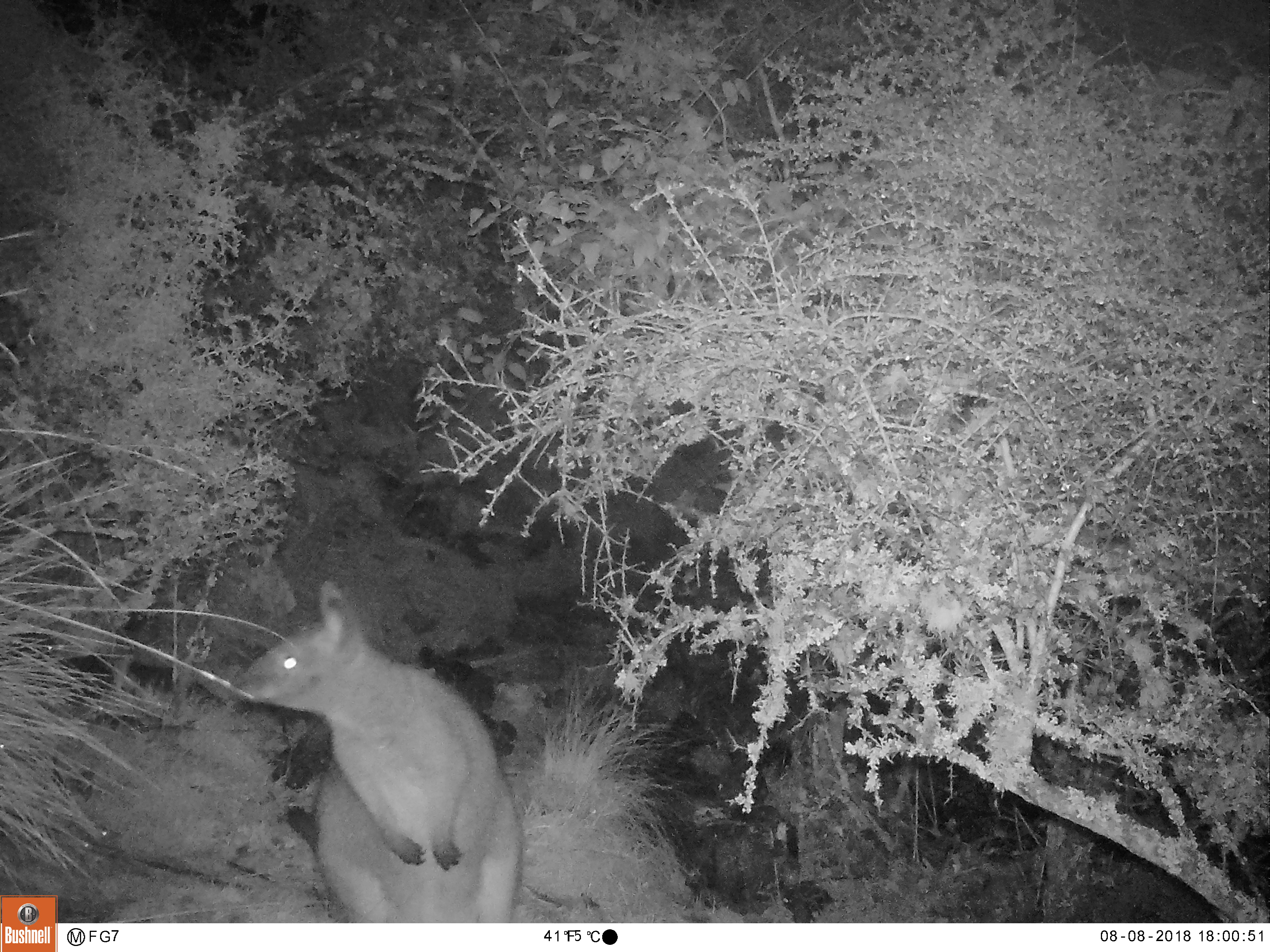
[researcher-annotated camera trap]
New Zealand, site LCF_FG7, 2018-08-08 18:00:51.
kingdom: Animalia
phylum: Chordata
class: Mammalia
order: Diprotodontia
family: Macropodidae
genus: Notamacropus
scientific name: Notamacropus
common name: wallaby